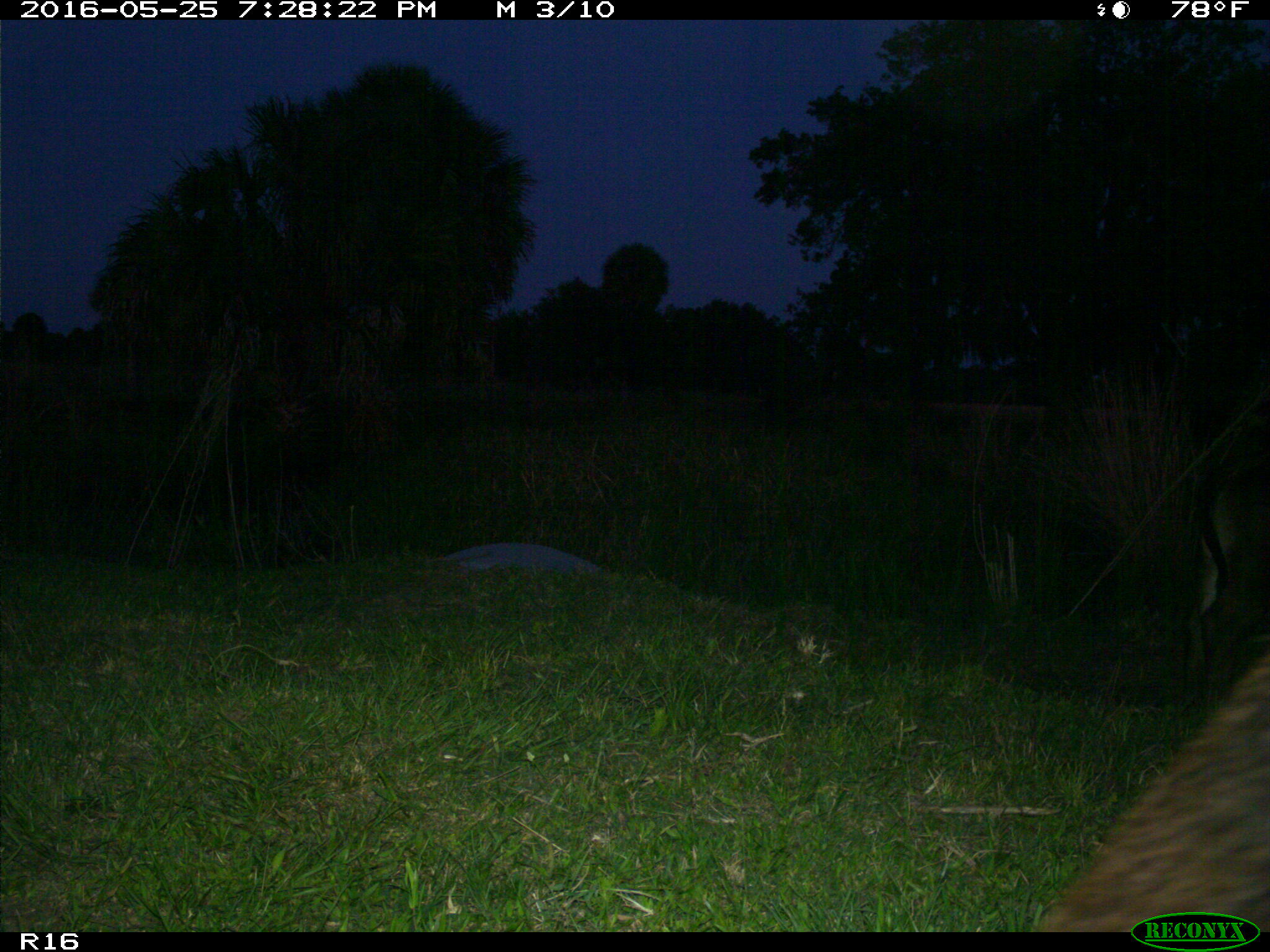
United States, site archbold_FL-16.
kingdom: Animalia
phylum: Chordata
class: Mammalia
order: Artiodactyla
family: Bovidae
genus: Bos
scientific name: Bos taurus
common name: domestic cow